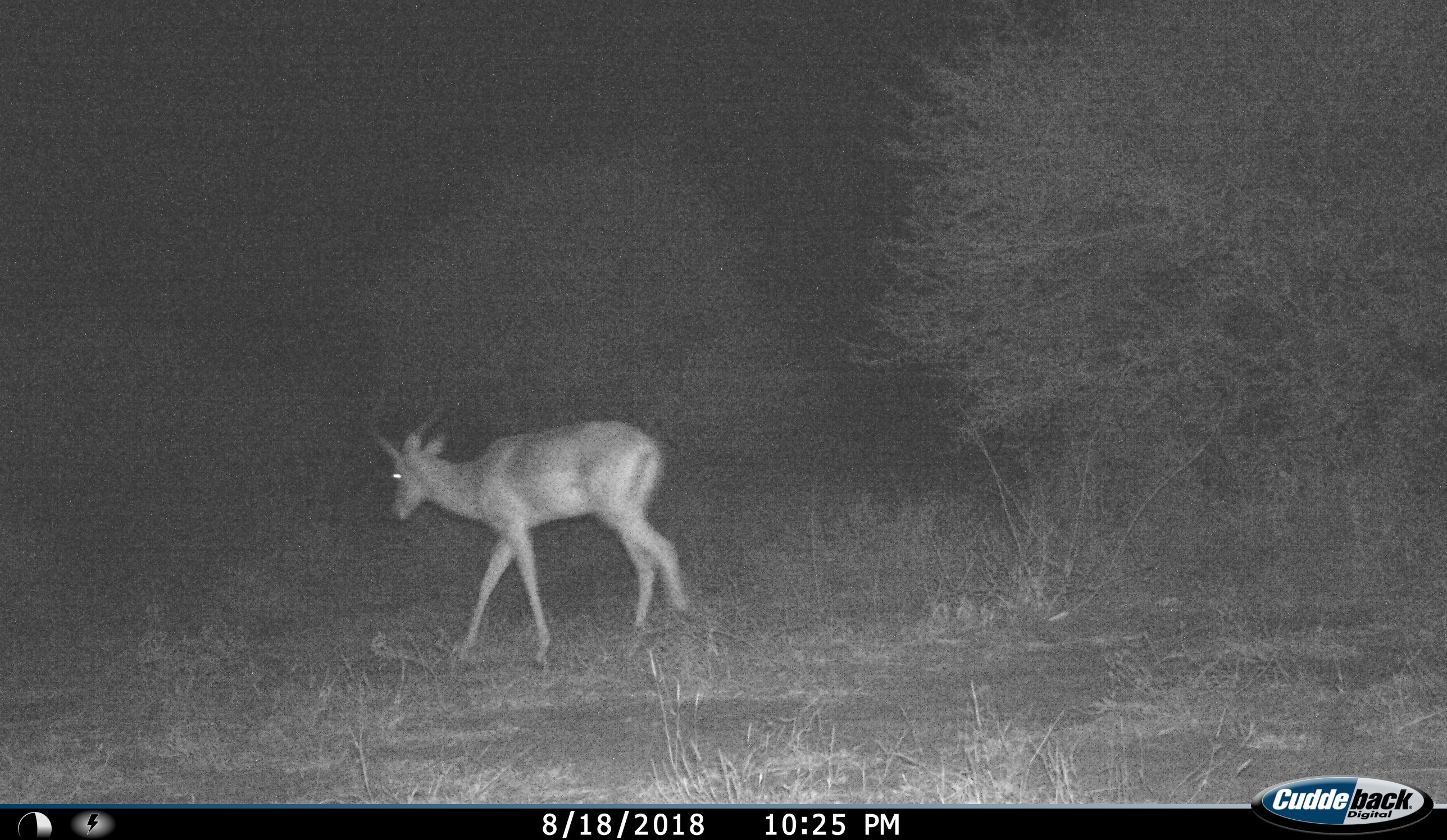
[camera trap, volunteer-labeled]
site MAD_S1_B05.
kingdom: Animalia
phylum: Chordata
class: Mammalia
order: Artiodactyla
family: Bovidae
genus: Aepyceros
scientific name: Aepyceros melampus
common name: impala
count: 1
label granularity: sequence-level